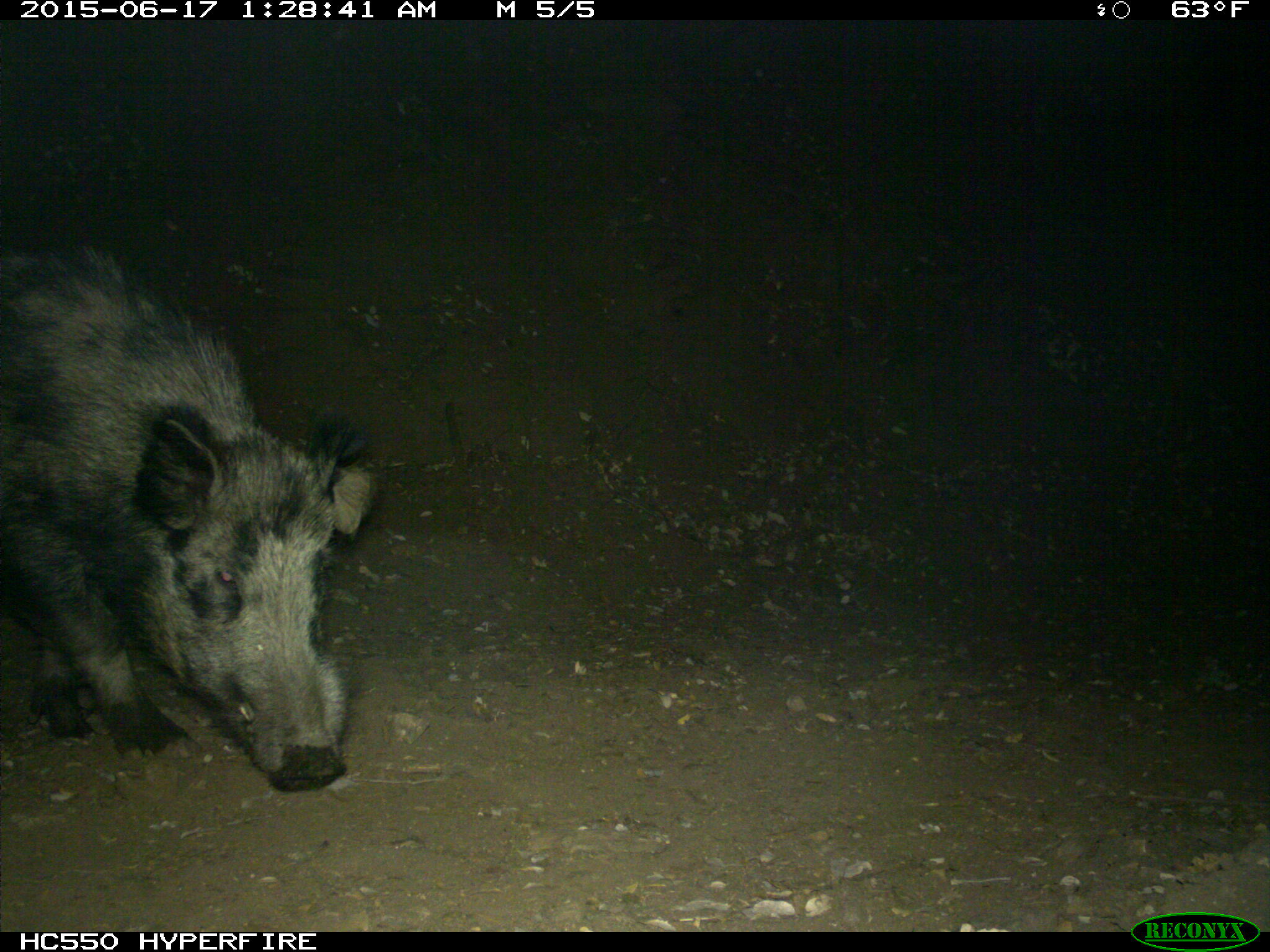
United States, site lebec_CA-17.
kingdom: Animalia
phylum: Chordata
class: Mammalia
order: Artiodactyla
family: Suidae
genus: Sus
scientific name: Sus scrofa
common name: wild boar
Sus scrofa (wild boar).